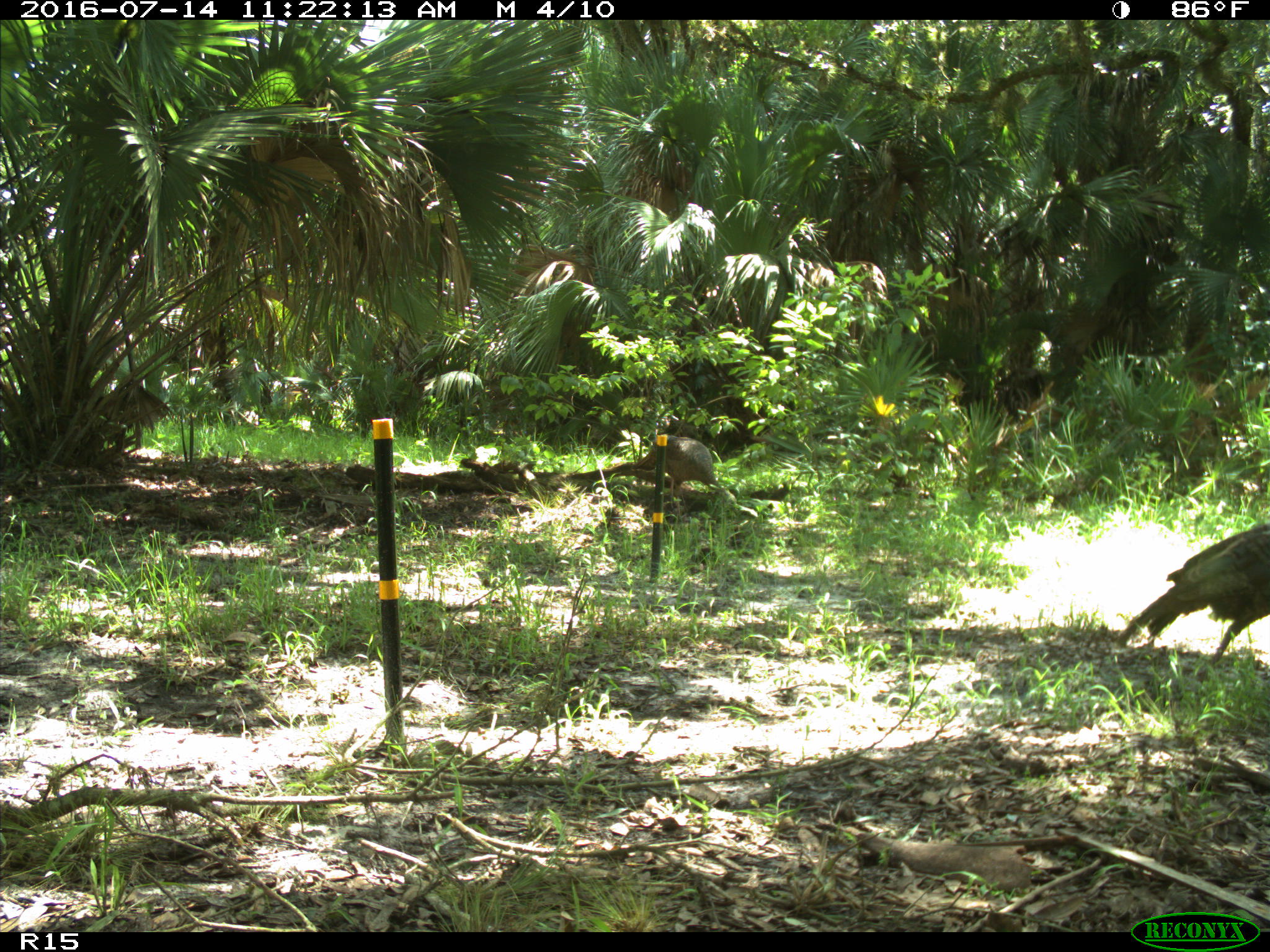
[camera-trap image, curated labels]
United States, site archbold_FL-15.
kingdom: Animalia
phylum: Chordata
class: Aves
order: Galliformes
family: Phasianidae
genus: Meleagris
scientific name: Meleagris gallopavo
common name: wild turkey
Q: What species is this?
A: Meleagris gallopavo (wild turkey).